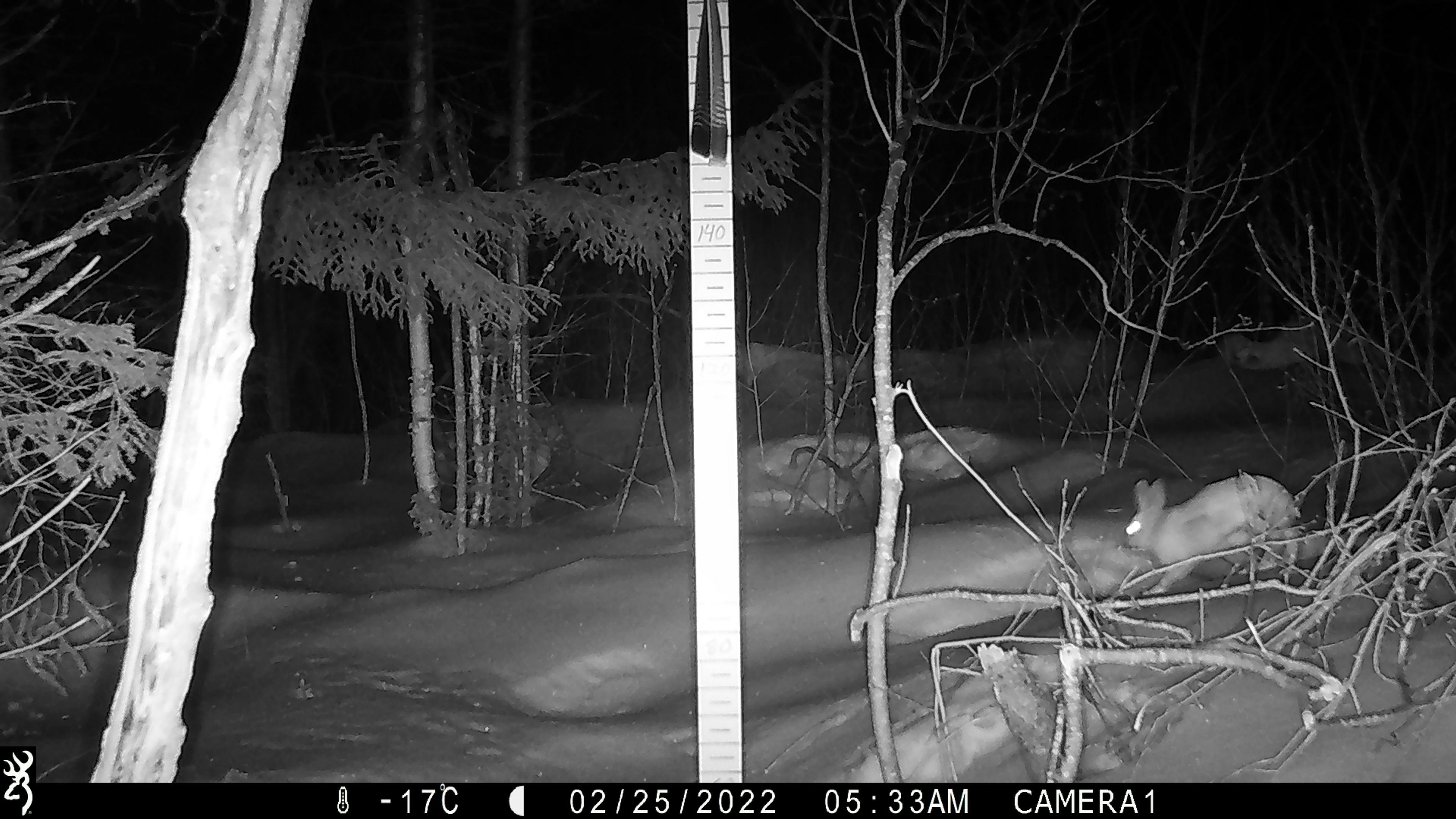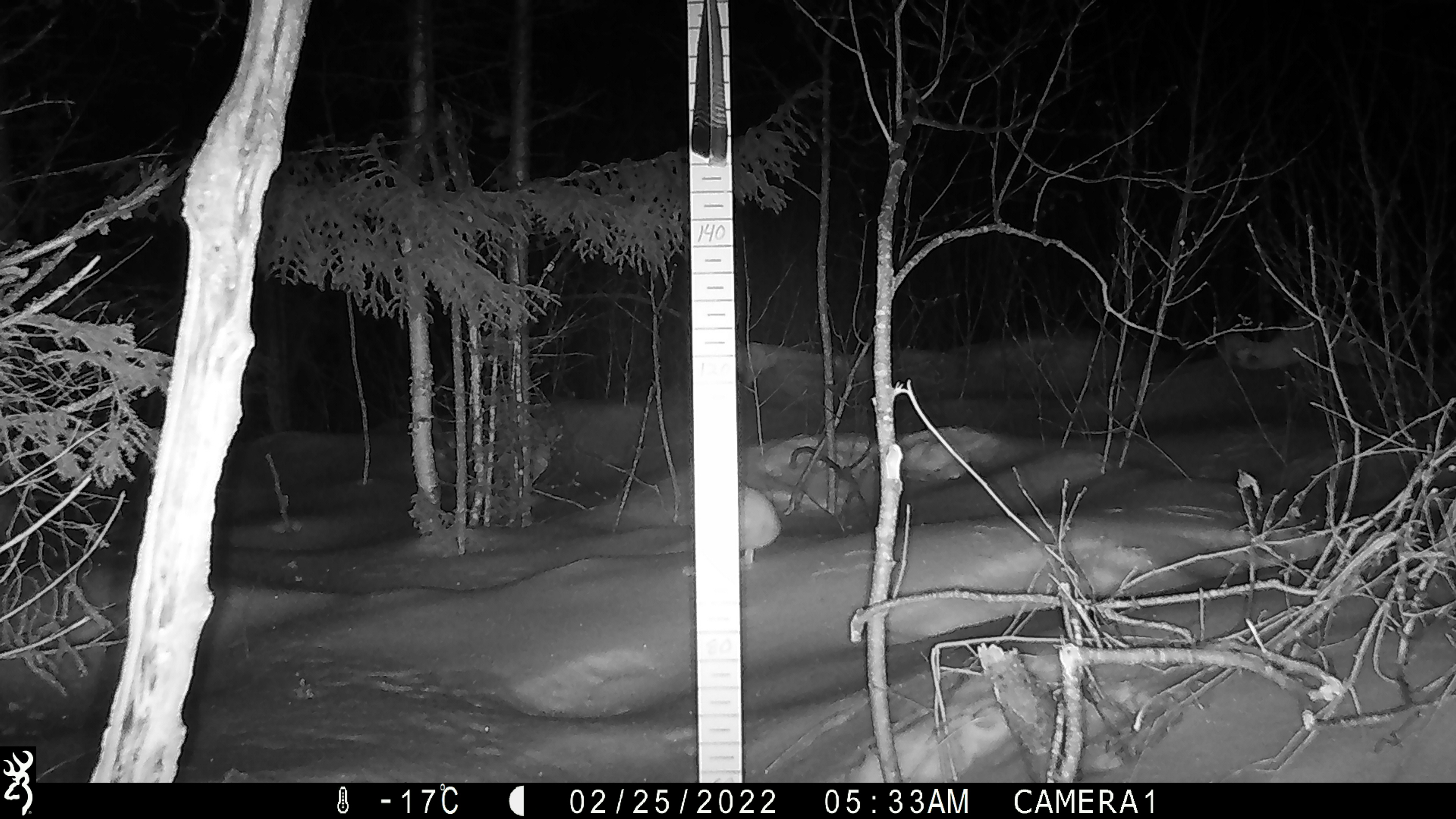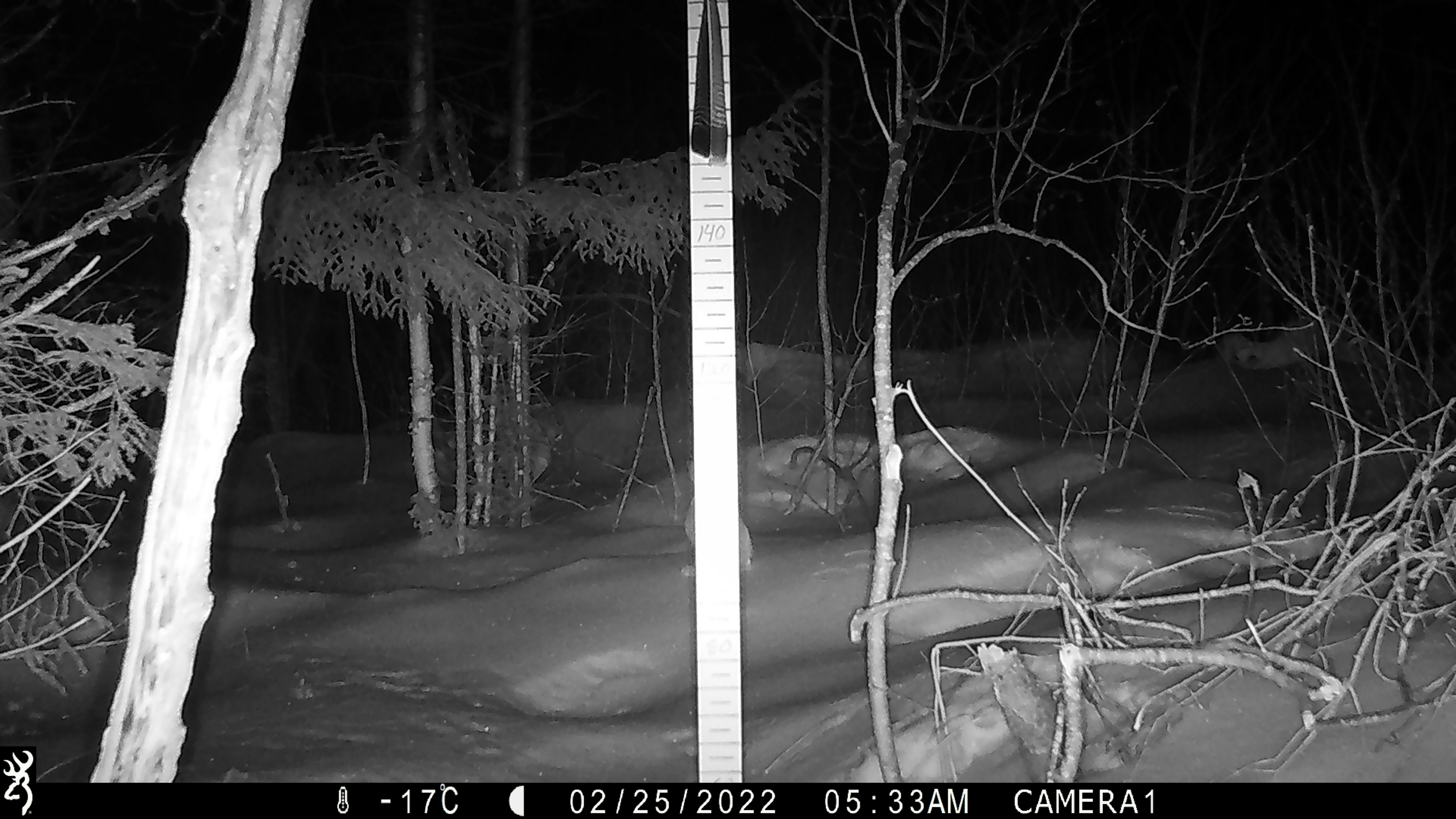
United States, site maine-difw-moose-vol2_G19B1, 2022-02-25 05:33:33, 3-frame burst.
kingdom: Animalia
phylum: Chordata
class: Mammalia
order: Lagomorpha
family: Leporidae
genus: Lepus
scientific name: Lepus americanus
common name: snowshoe hare